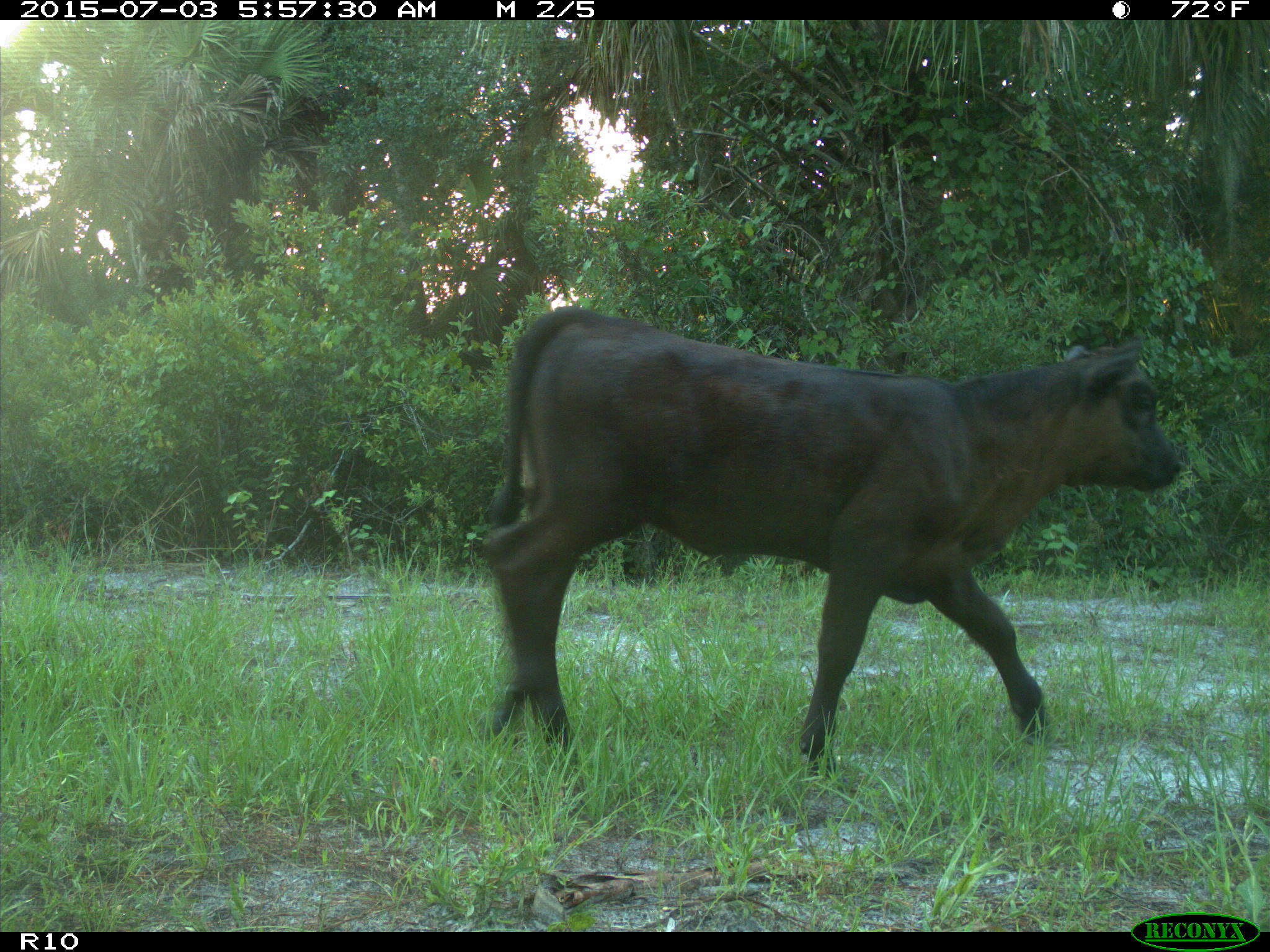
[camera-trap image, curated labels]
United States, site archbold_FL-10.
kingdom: Animalia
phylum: Chordata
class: Mammalia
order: Artiodactyla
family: Bovidae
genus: Bos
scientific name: Bos taurus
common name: domestic cow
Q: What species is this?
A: Bos taurus (domestic cow).